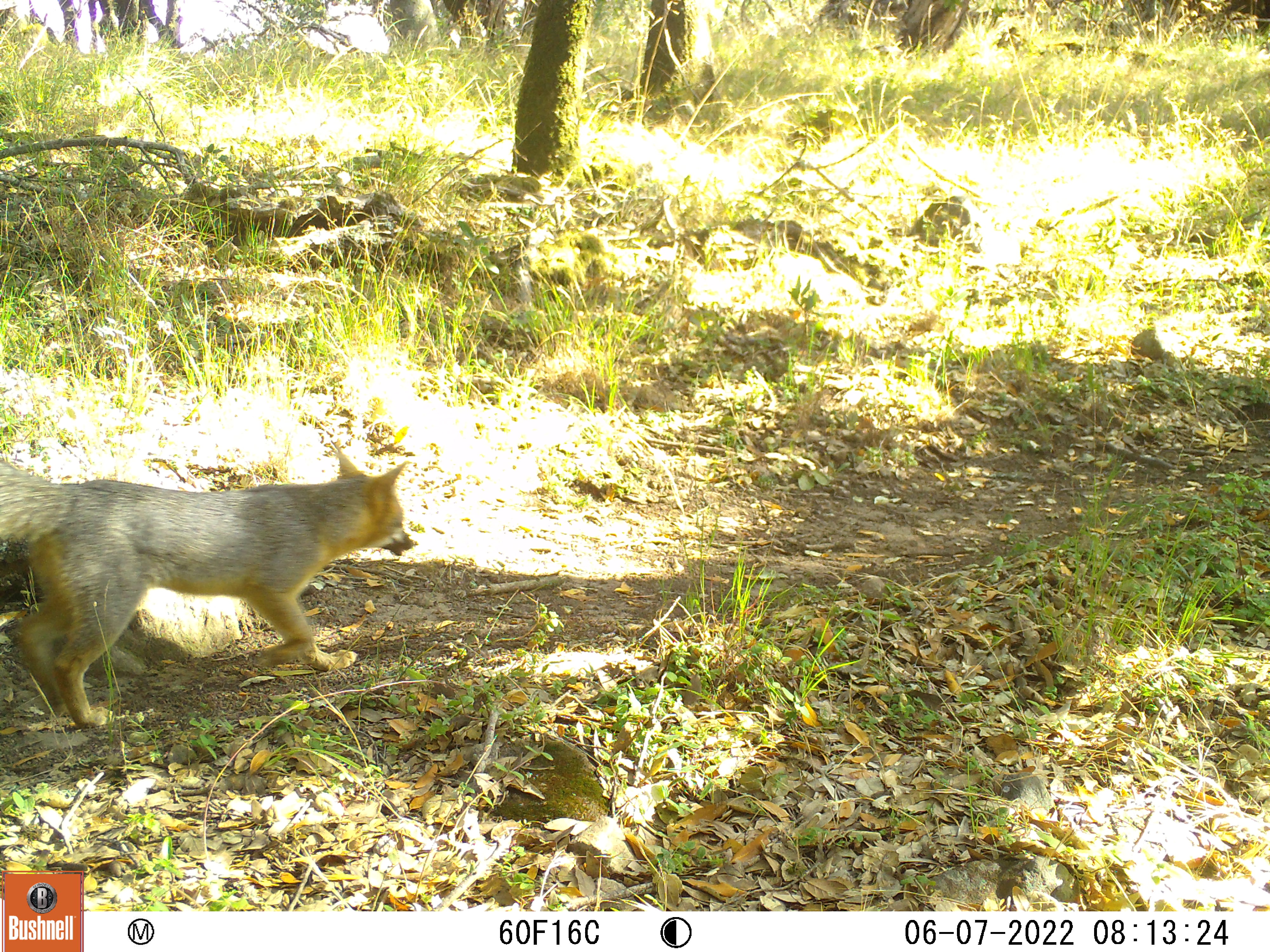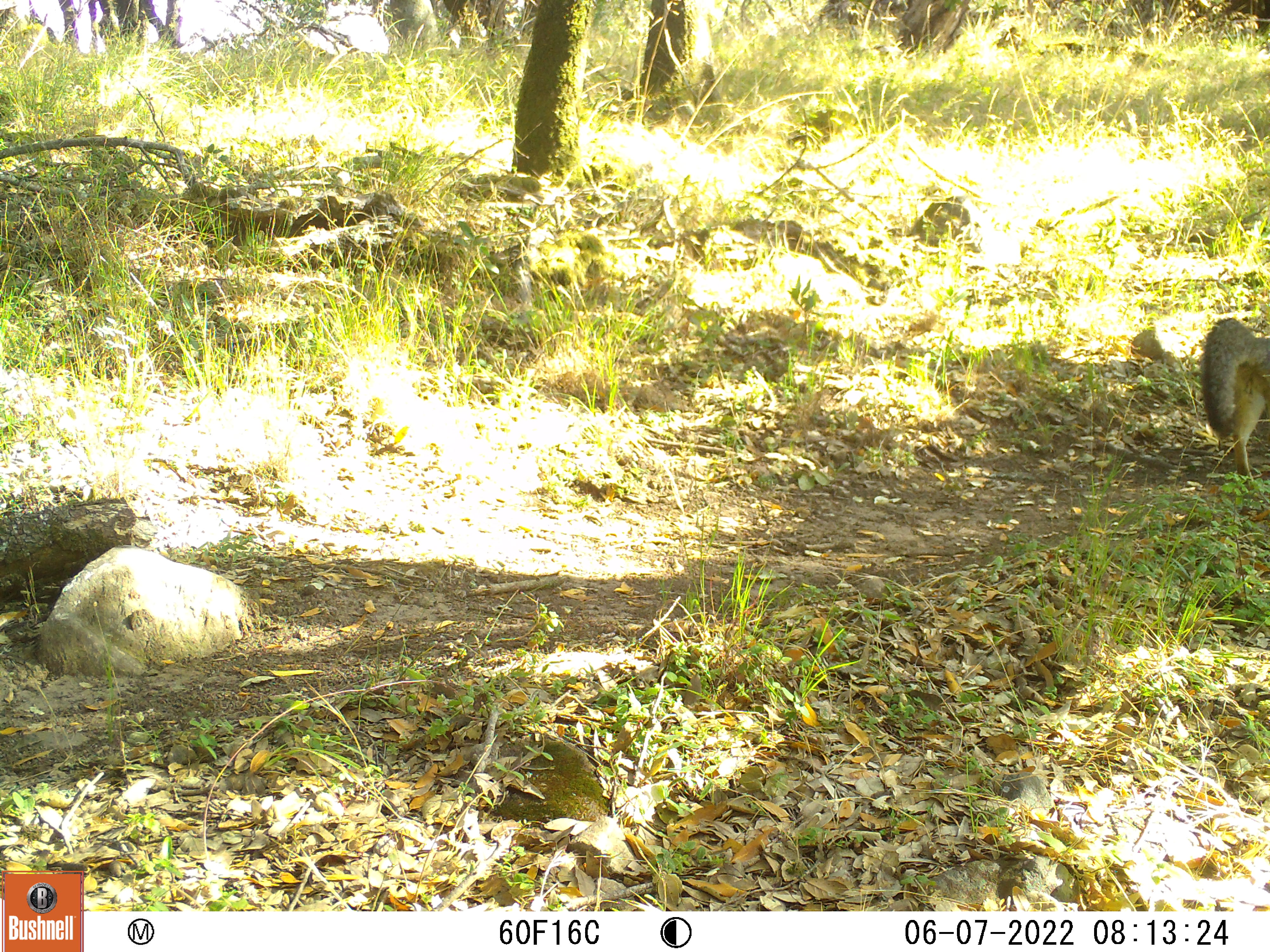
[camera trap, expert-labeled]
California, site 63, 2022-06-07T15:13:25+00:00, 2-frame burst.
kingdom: Animalia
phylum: Chordata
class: Mammalia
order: Carnivora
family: Canidae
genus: Urocyon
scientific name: Urocyon cinereoargenteus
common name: gray fox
Gray fox (Urocyon cinereoargenteus).